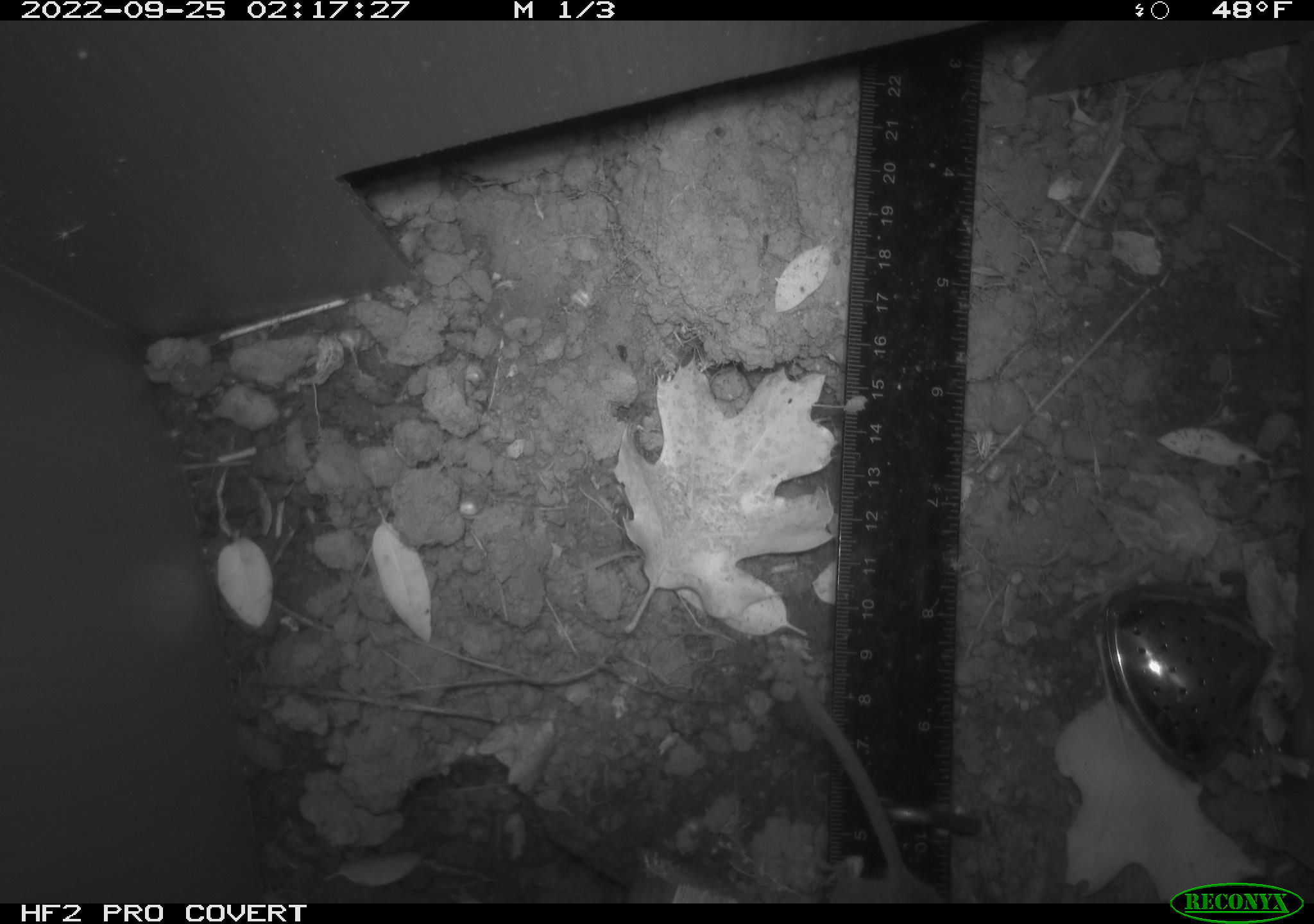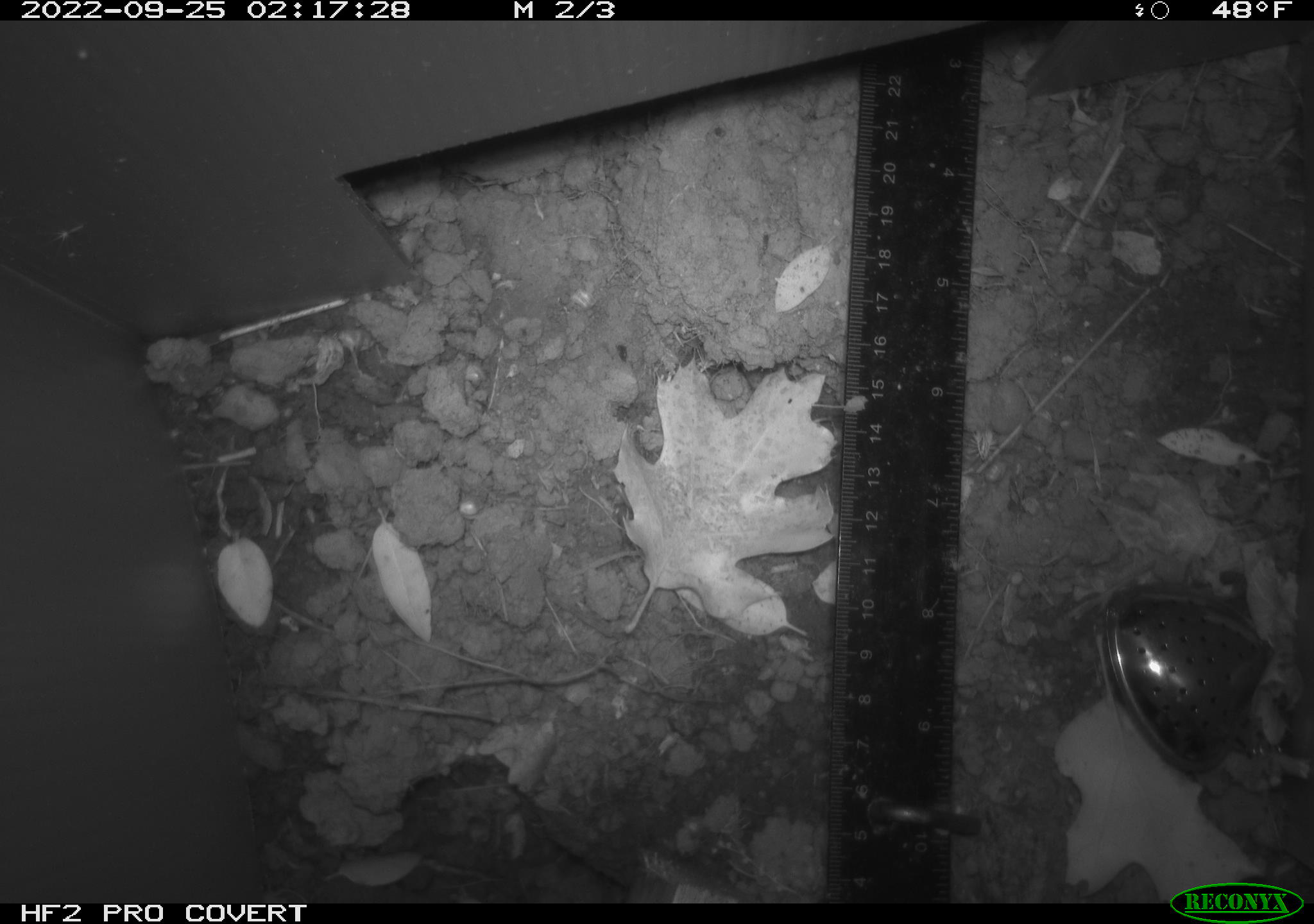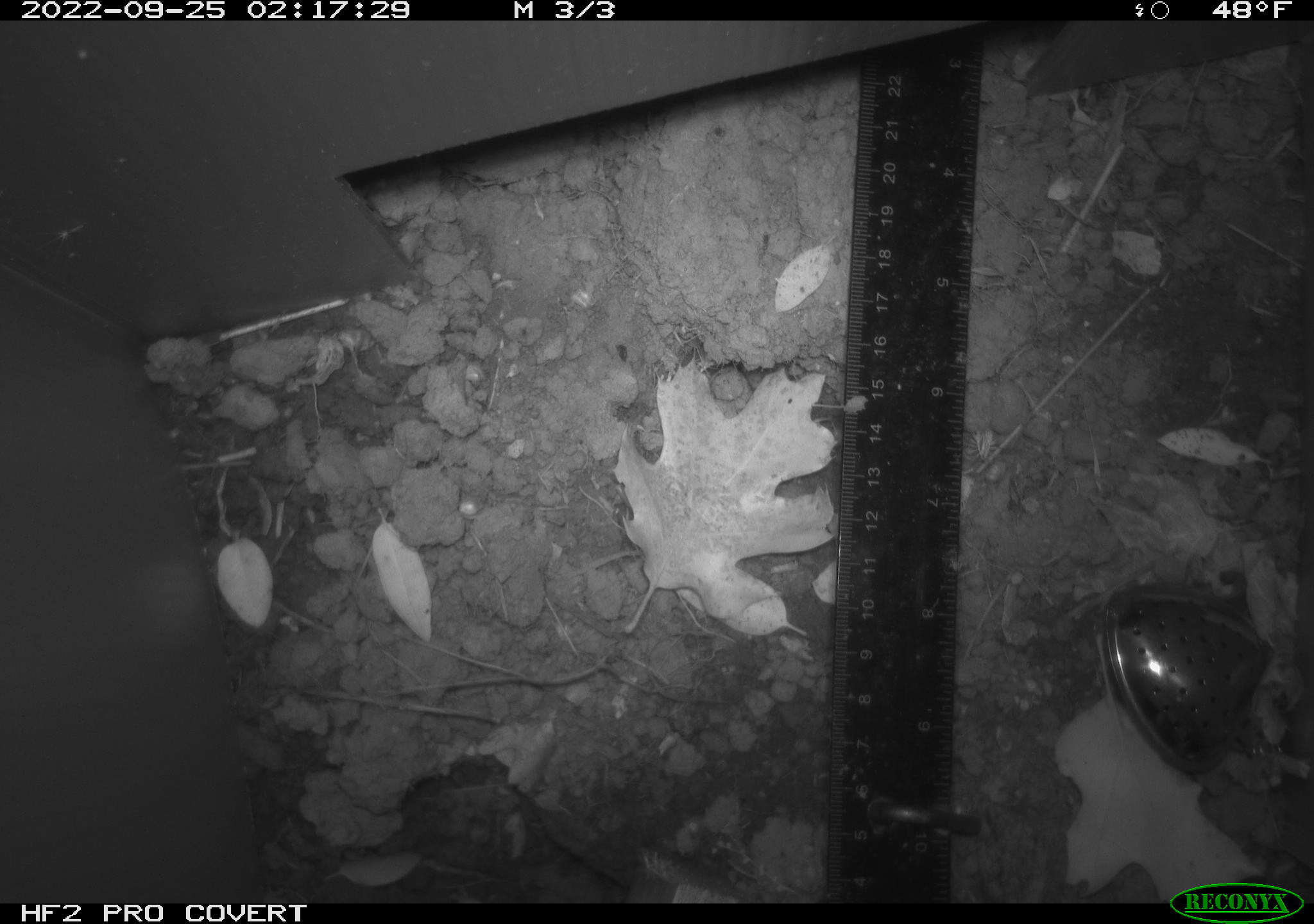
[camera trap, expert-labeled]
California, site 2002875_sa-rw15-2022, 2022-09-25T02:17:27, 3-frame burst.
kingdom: Animalia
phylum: Chordata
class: Mammalia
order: Rodentia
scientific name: Rodentia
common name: mouse species